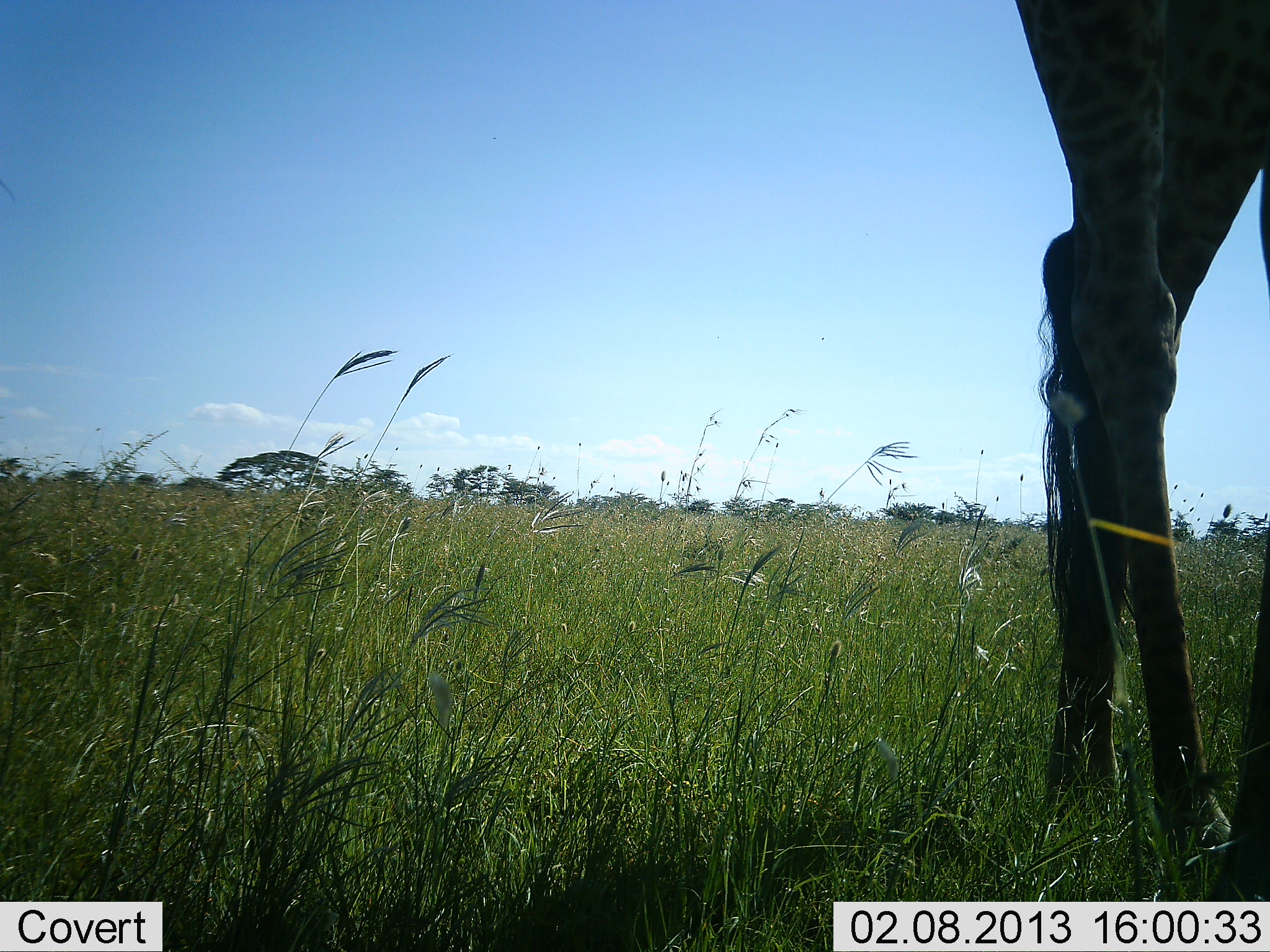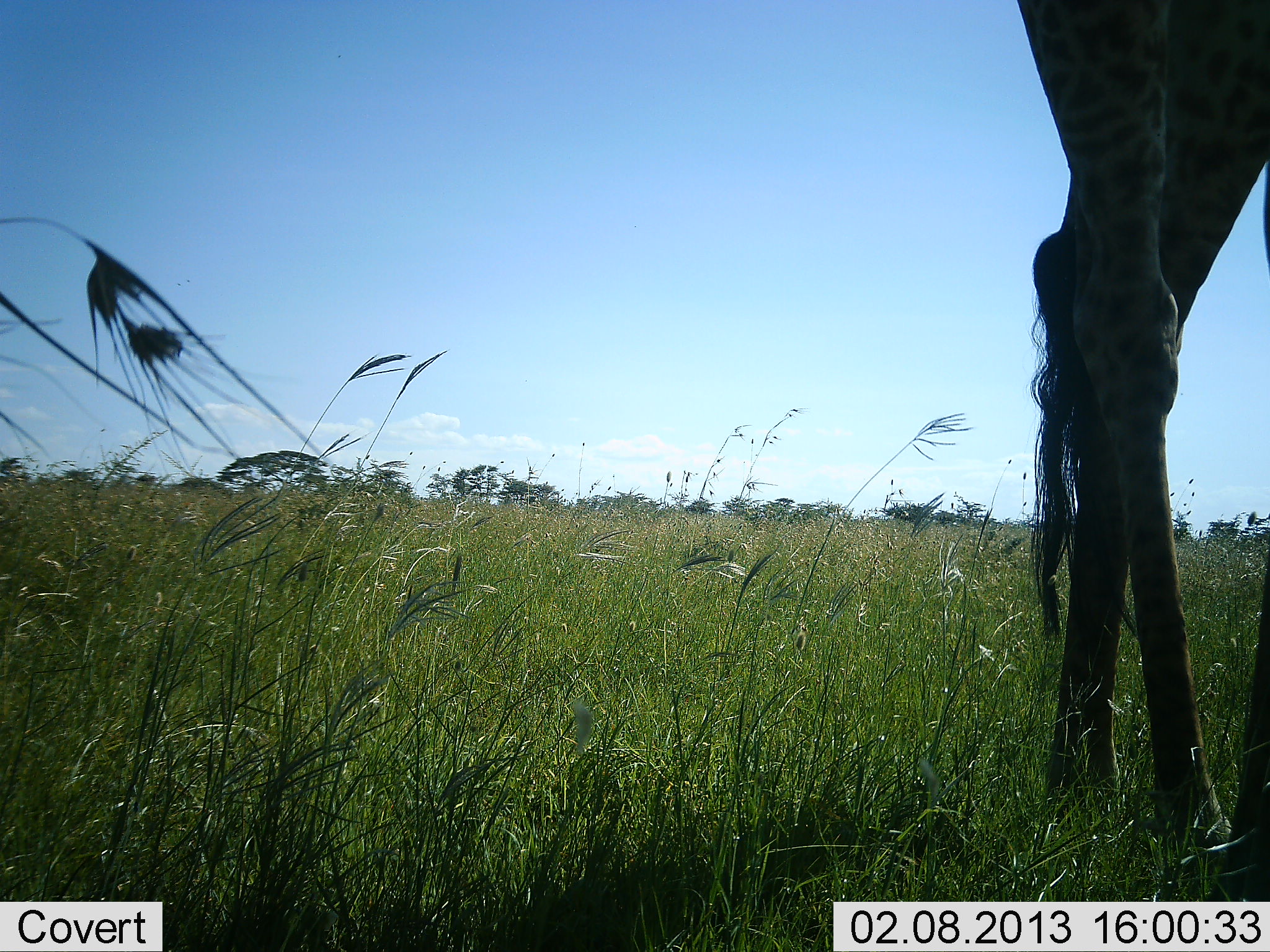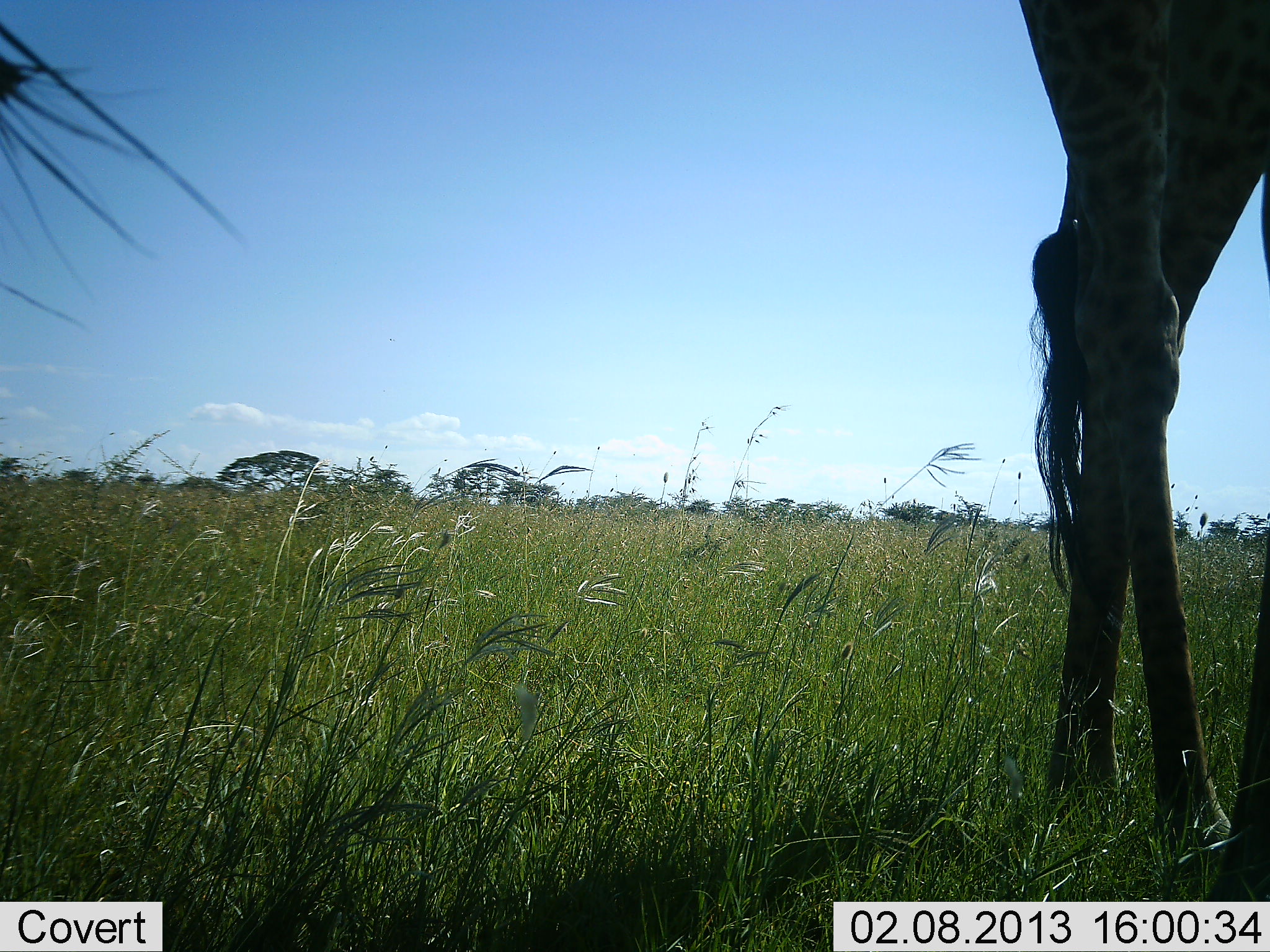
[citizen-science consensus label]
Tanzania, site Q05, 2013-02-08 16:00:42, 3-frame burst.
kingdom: Animalia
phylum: Chordata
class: Mammalia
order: Artiodactyla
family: Giraffidae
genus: Giraffa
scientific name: Giraffa camelopardalis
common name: giraffe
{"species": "giraffe (Giraffa camelopardalis)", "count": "1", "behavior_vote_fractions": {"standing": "94%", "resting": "0%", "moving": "6%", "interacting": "0%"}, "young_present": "0%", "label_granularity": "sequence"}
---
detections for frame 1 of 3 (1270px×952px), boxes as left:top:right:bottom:
animal: 1015:0:1270:899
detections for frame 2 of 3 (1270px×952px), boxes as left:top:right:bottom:
animal: 1016:0:1270:898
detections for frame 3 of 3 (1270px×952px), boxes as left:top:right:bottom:
animal: 1021:0:1270:904